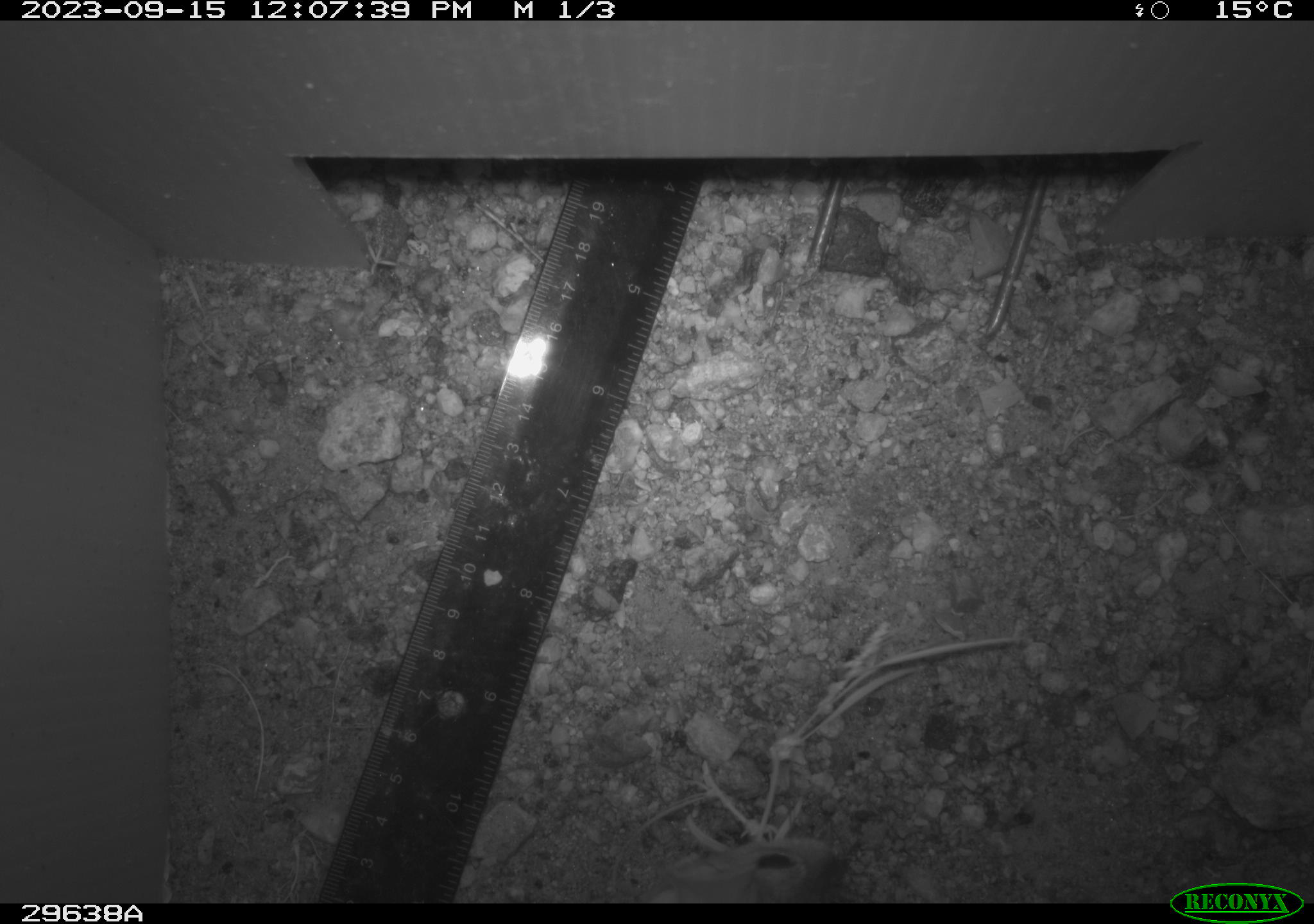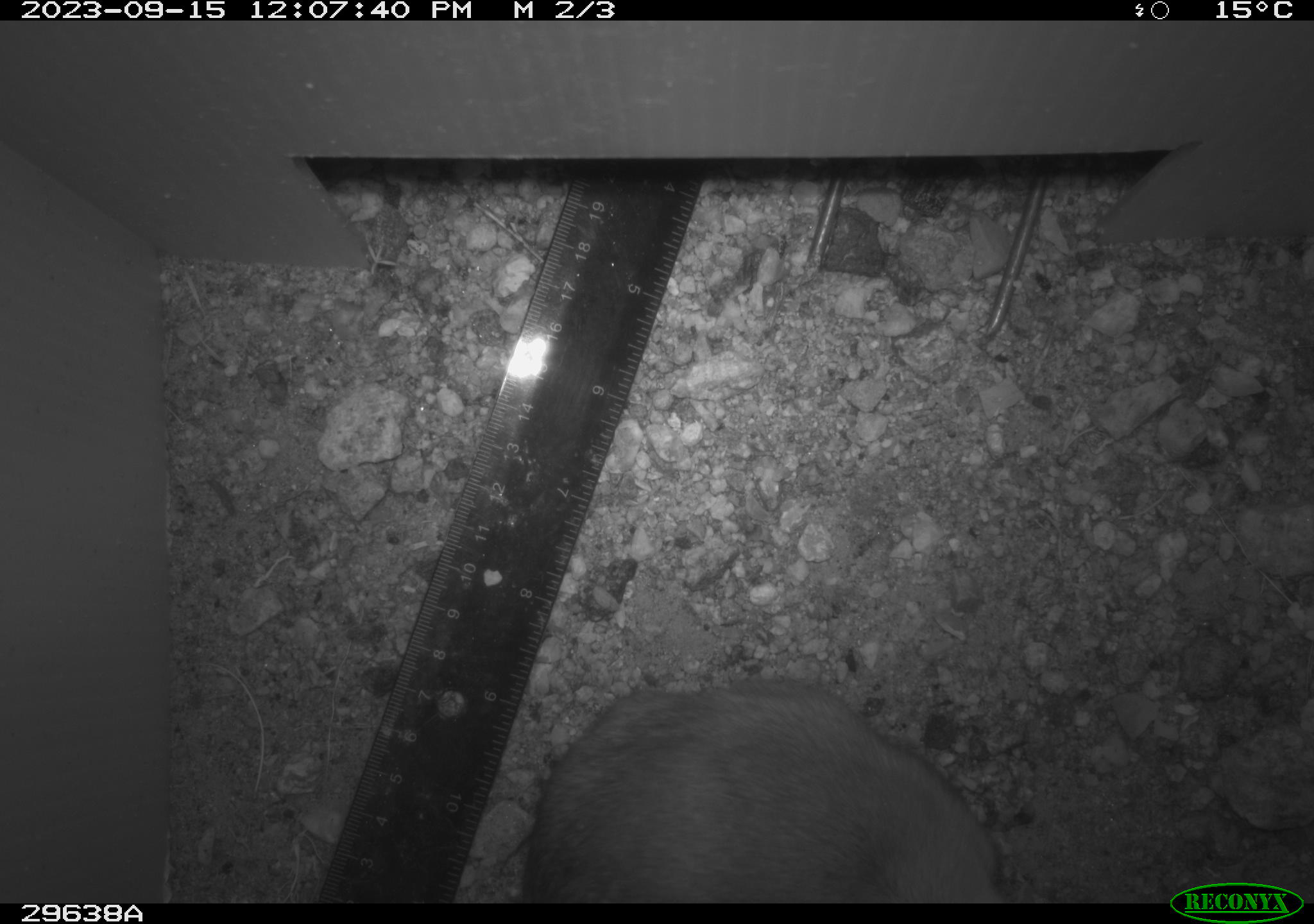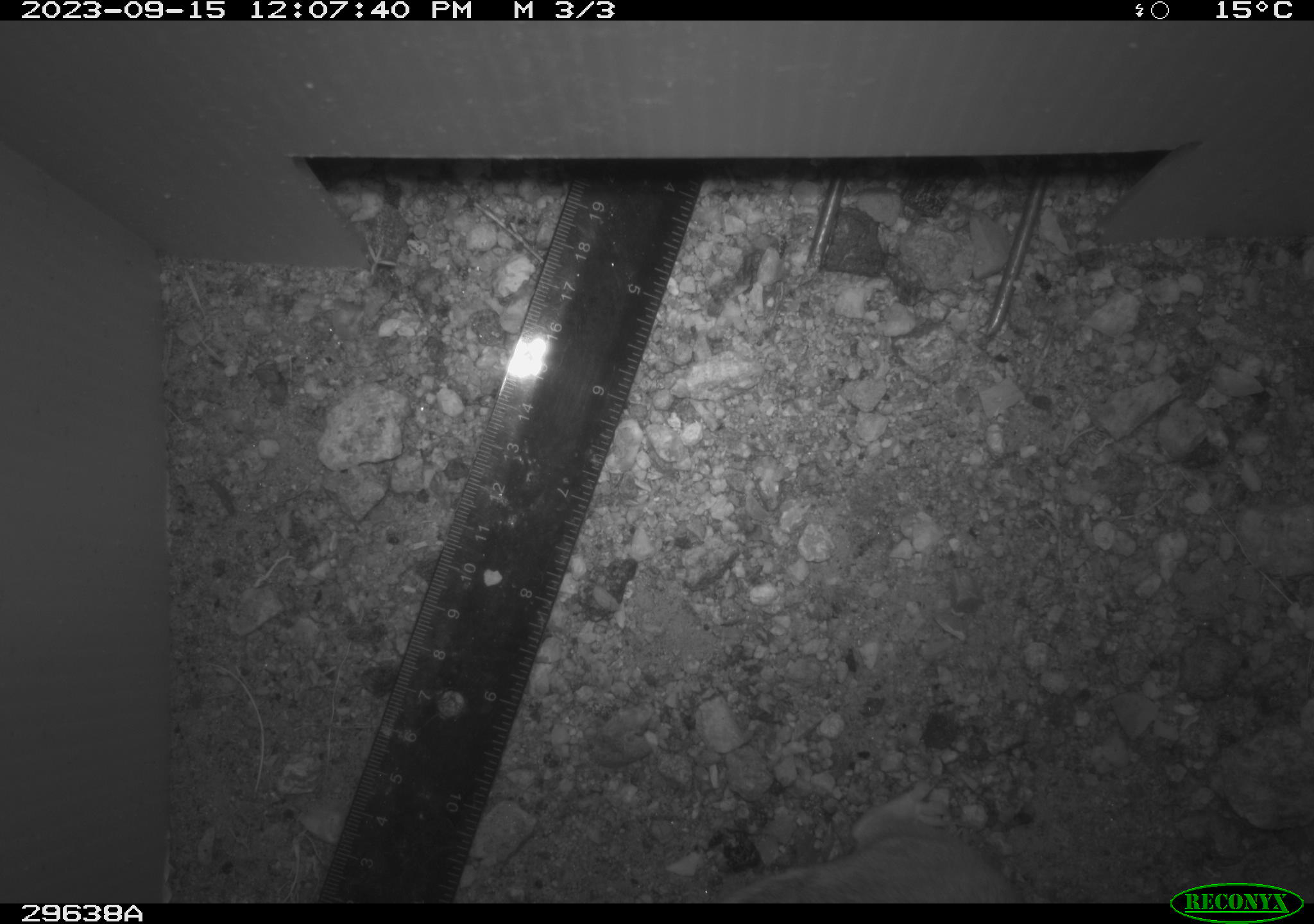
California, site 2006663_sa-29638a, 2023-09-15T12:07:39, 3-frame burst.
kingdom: Animalia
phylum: Chordata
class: Mammalia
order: Rodentia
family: Cricetidae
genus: Neotoma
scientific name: Neotoma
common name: pack rat or woodrat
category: neotoma species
Neotoma species (pack rat or woodrat) (Neotoma).